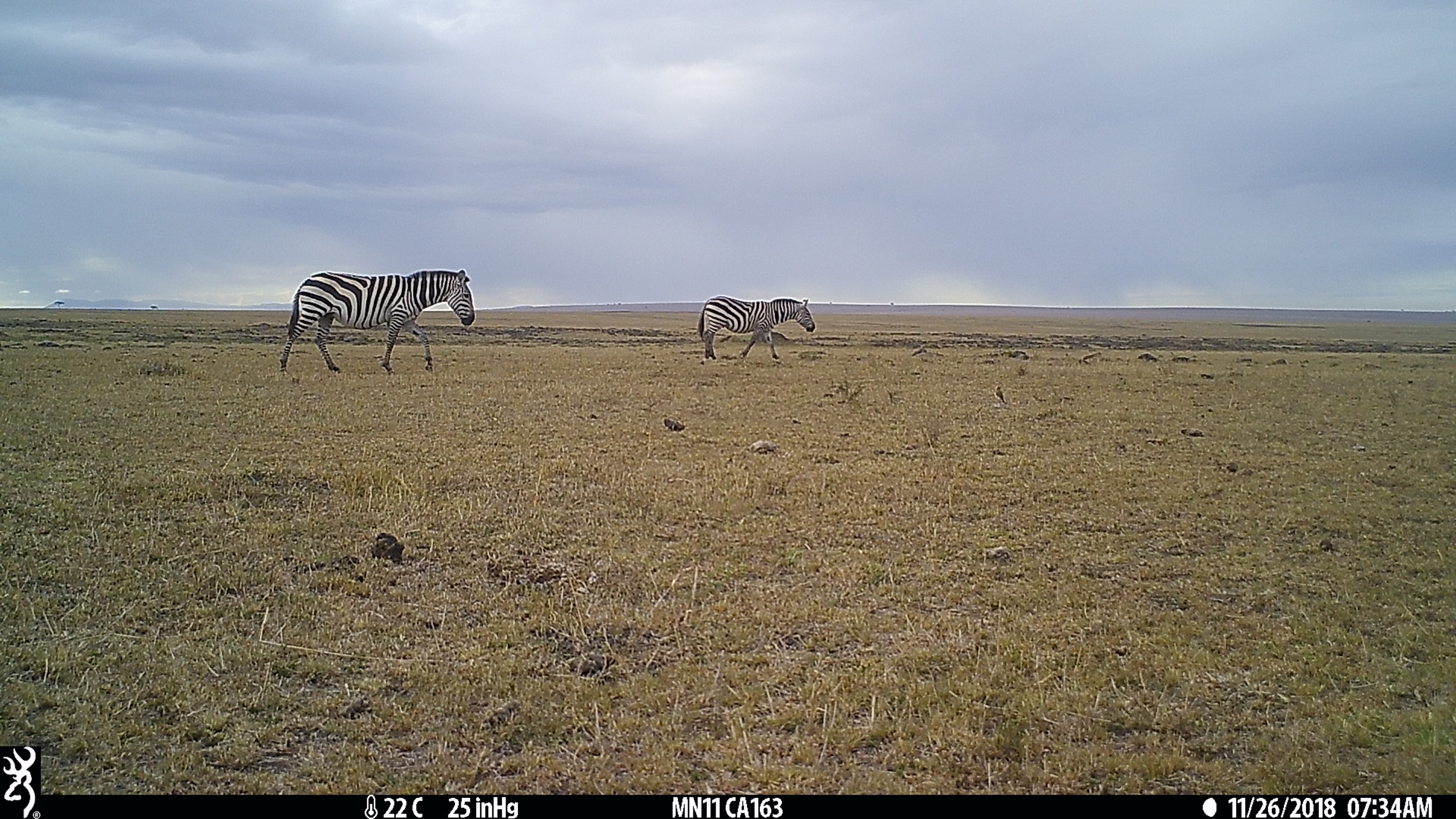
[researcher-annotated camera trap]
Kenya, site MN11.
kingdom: Animalia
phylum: Chordata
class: Mammalia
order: Perissodactyla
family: Equidae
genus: Equus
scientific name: Equus quagga burchellii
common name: burchell's zebra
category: zebra